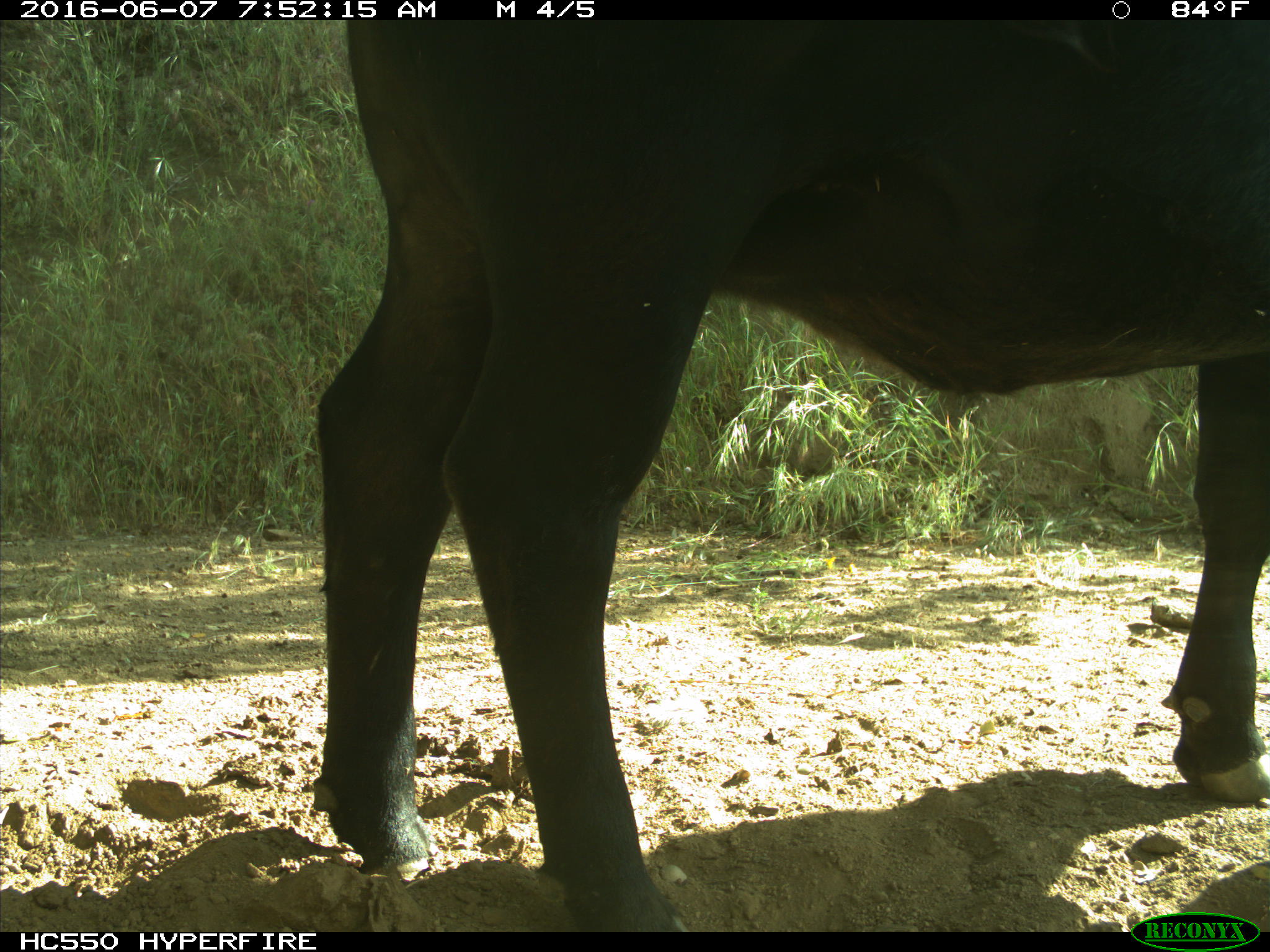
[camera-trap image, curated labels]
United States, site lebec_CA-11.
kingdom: Animalia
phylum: Chordata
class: Mammalia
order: Artiodactyla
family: Bovidae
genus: Bos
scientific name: Bos taurus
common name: domestic cow